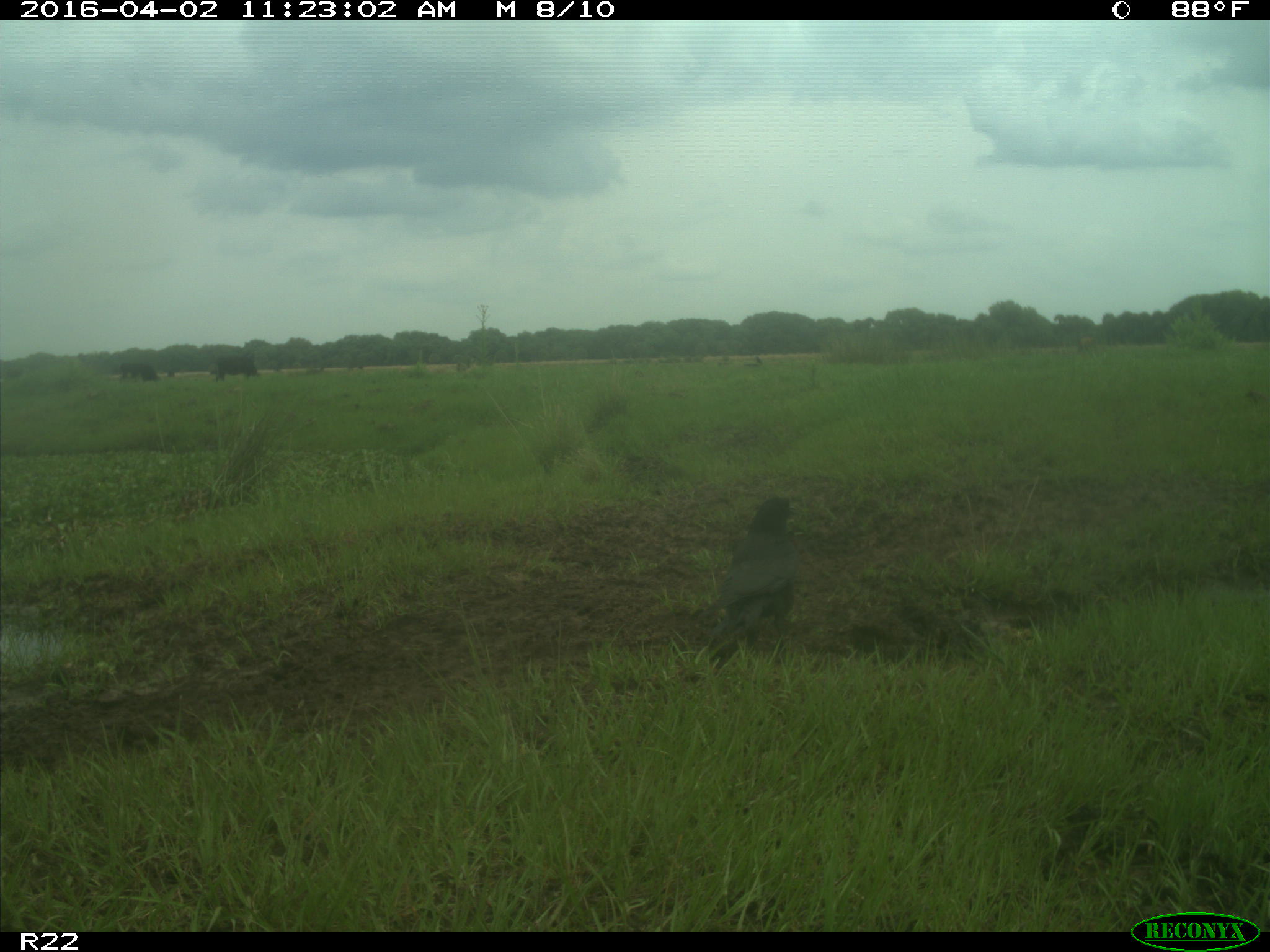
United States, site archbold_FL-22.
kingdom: Animalia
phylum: Chordata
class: Mammalia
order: Artiodactyla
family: Bovidae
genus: Bos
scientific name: Bos taurus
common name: domestic cow